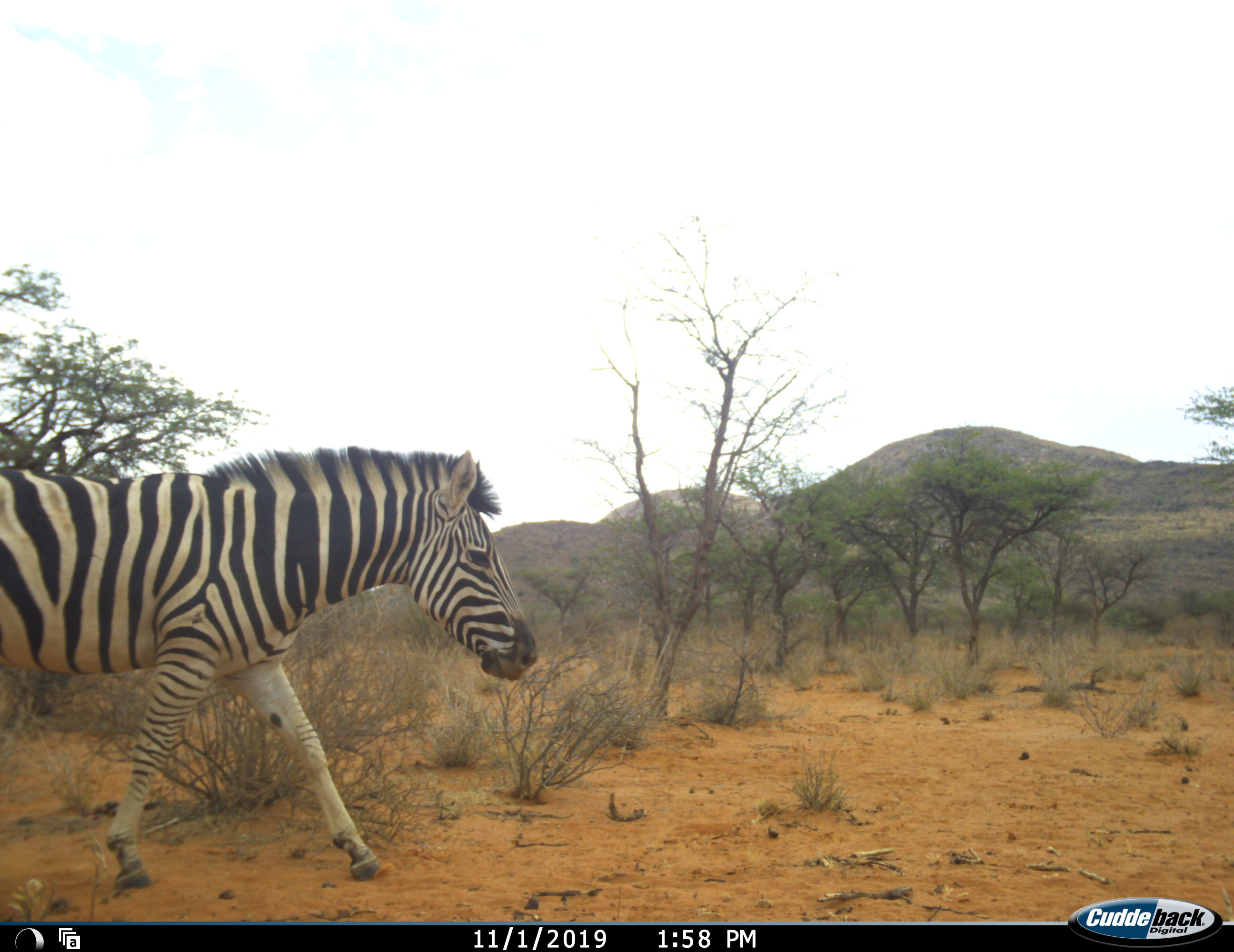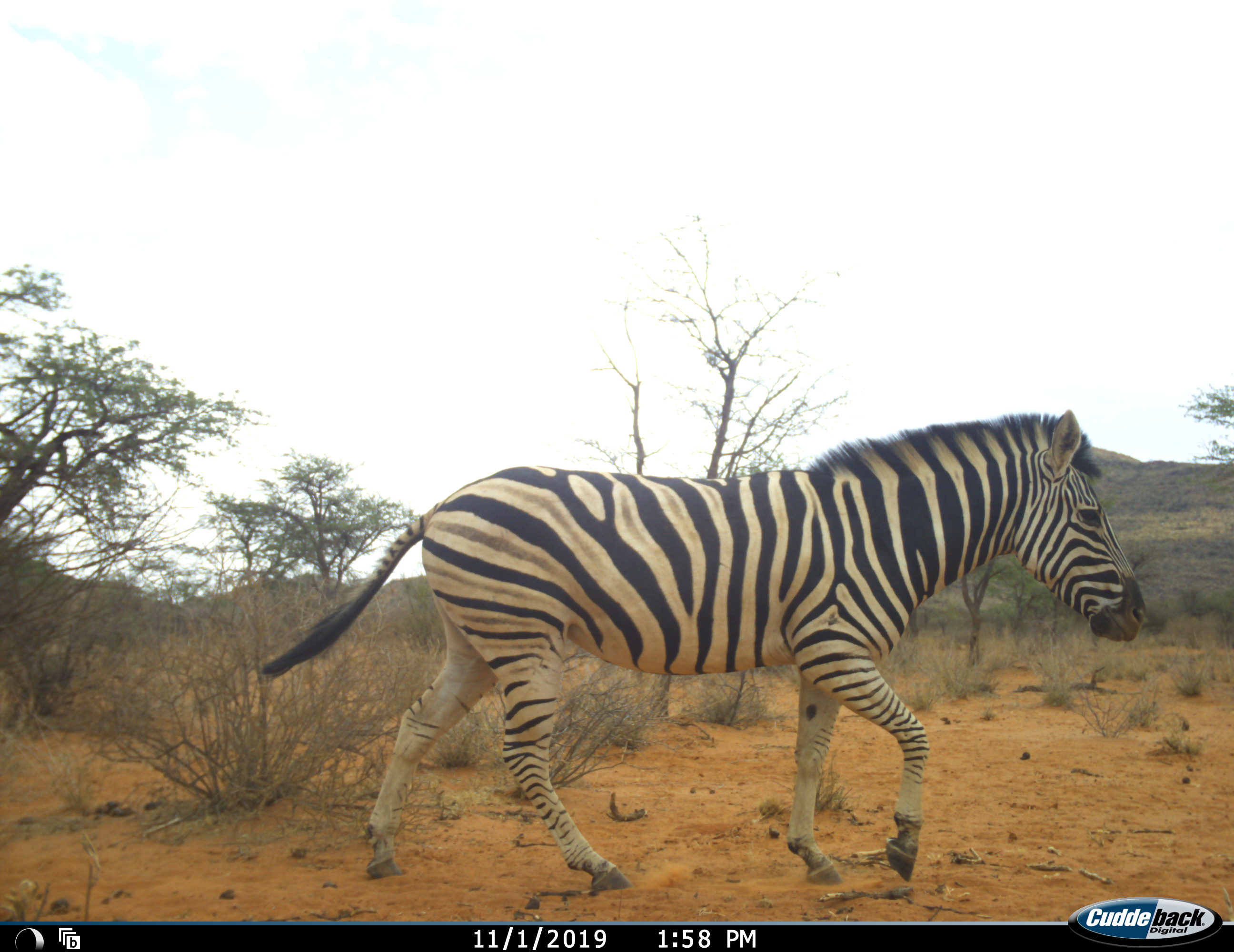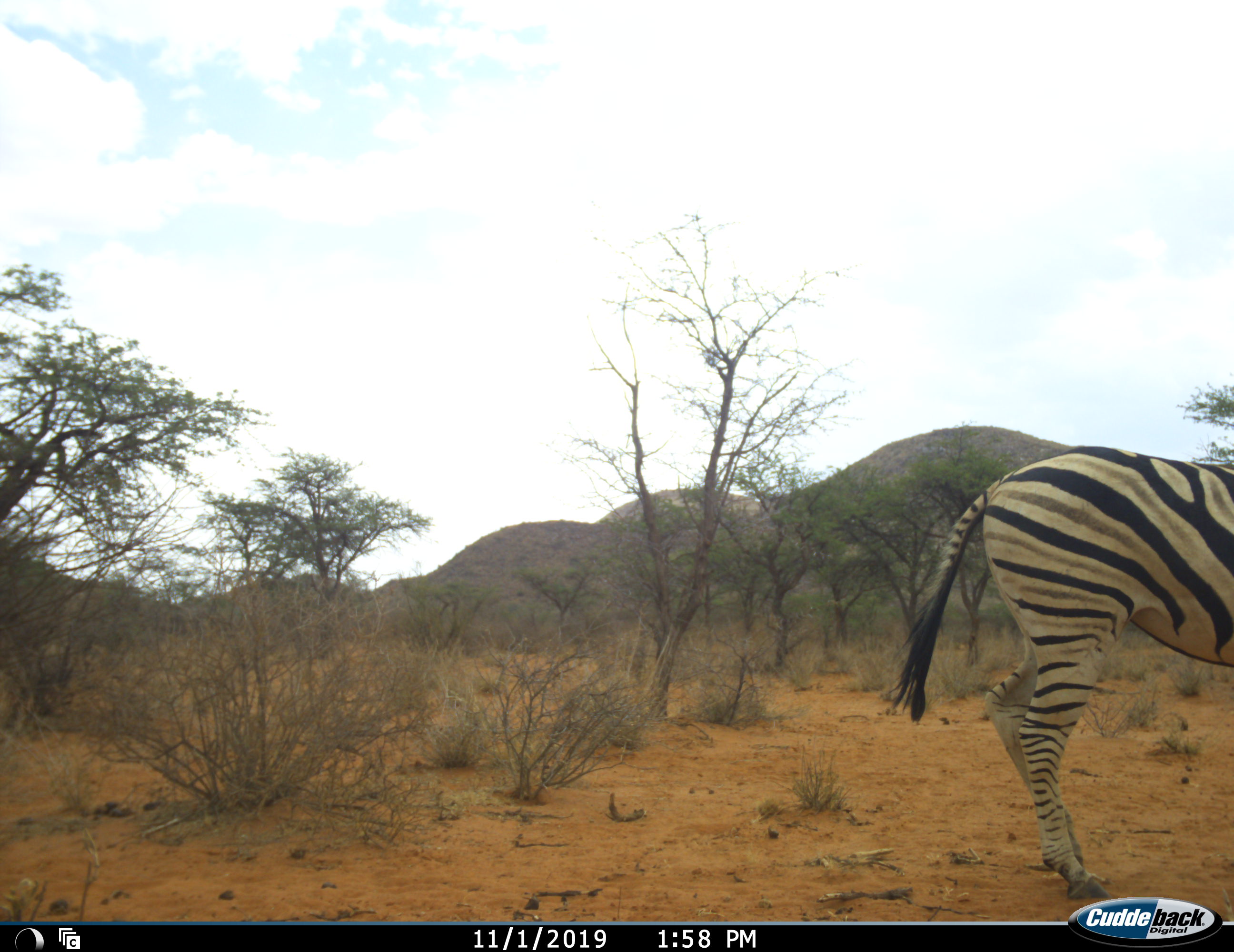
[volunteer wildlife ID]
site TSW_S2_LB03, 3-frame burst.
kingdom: Animalia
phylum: Chordata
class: Mammalia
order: Perissodactyla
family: Equidae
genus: Equus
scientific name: Equus quagga burchellii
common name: burchell's zebra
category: zebraburchells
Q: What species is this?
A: Zebraburchells (burchell's zebra) (Equus quagga burchellii).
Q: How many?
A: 1.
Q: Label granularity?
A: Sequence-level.